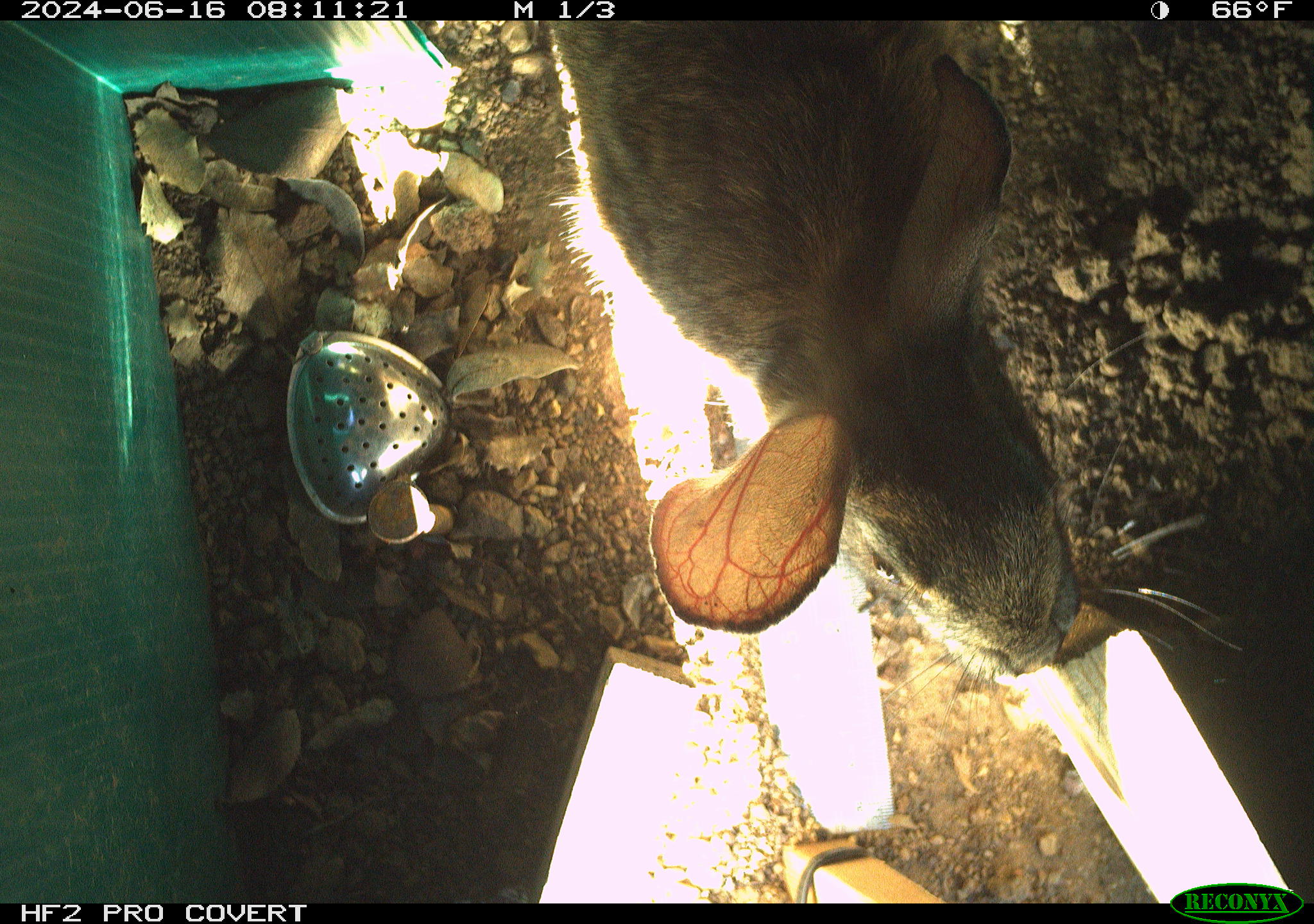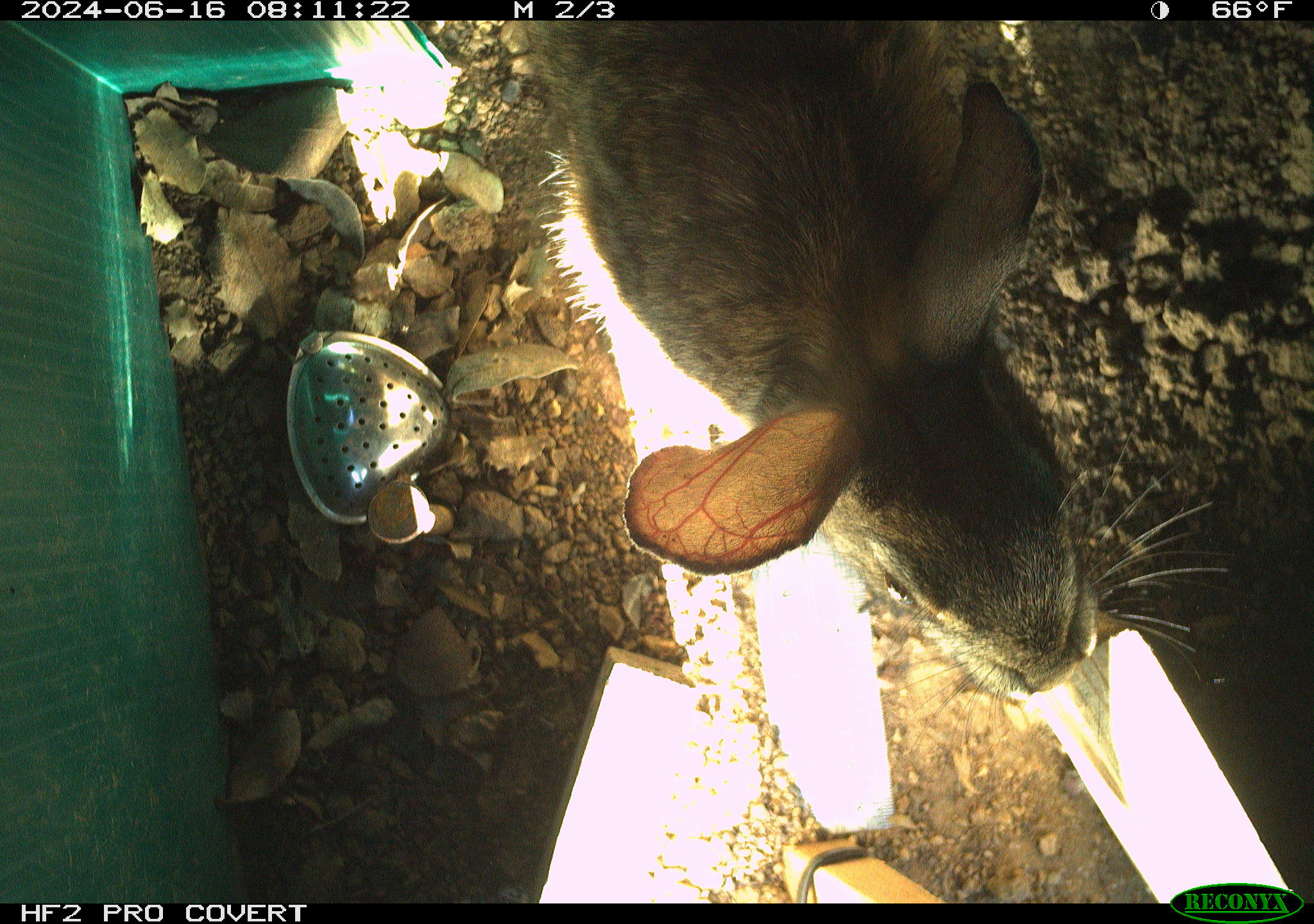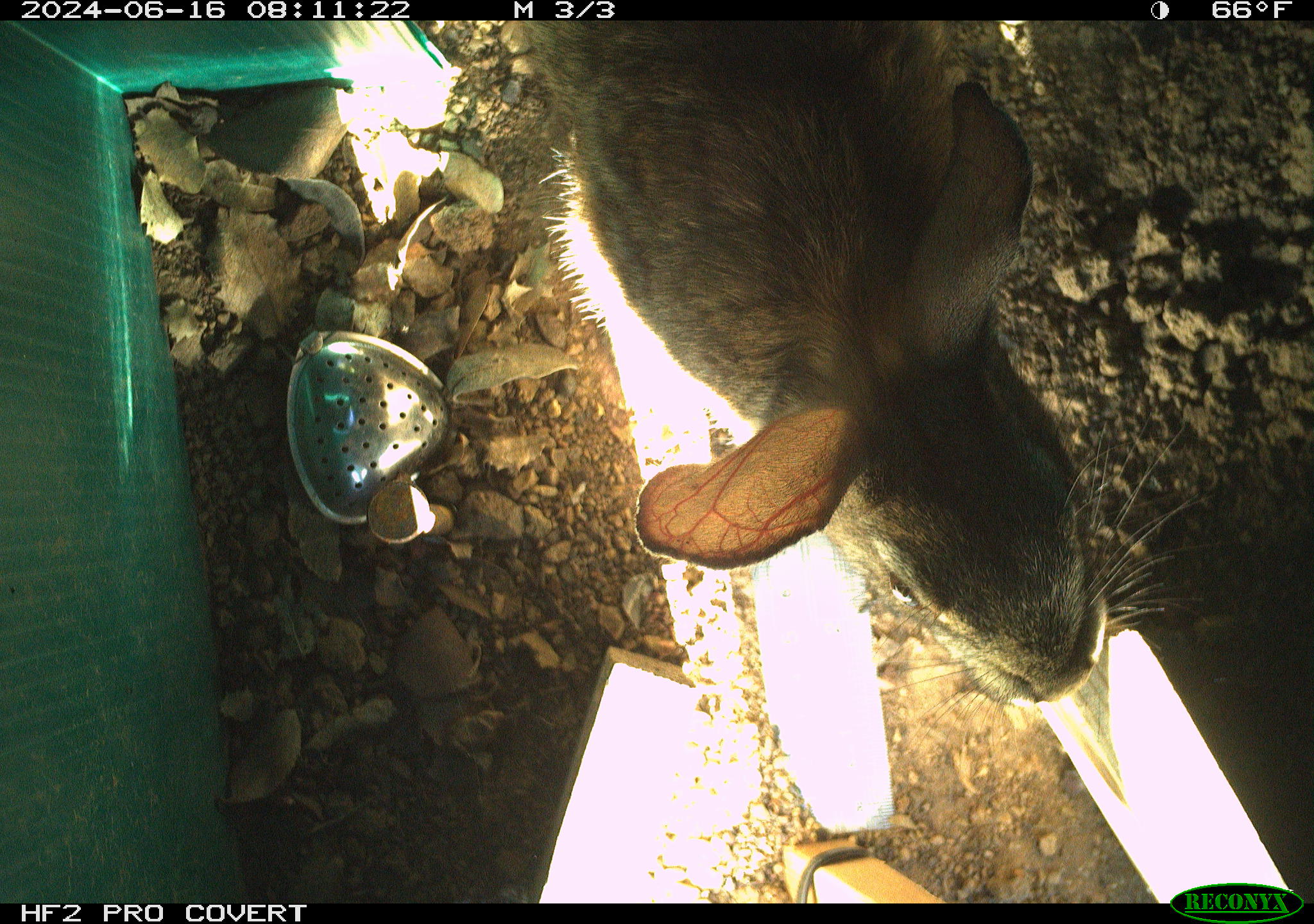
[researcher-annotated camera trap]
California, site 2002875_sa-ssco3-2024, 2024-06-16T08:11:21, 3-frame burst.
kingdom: Animalia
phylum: Chordata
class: Mammalia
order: Lagomorpha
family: Leporidae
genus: Sylvilagus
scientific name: Sylvilagus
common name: cottontail rabbits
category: sylvilagus species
Sylvilagus species (cottontail rabbits) (Sylvilagus).